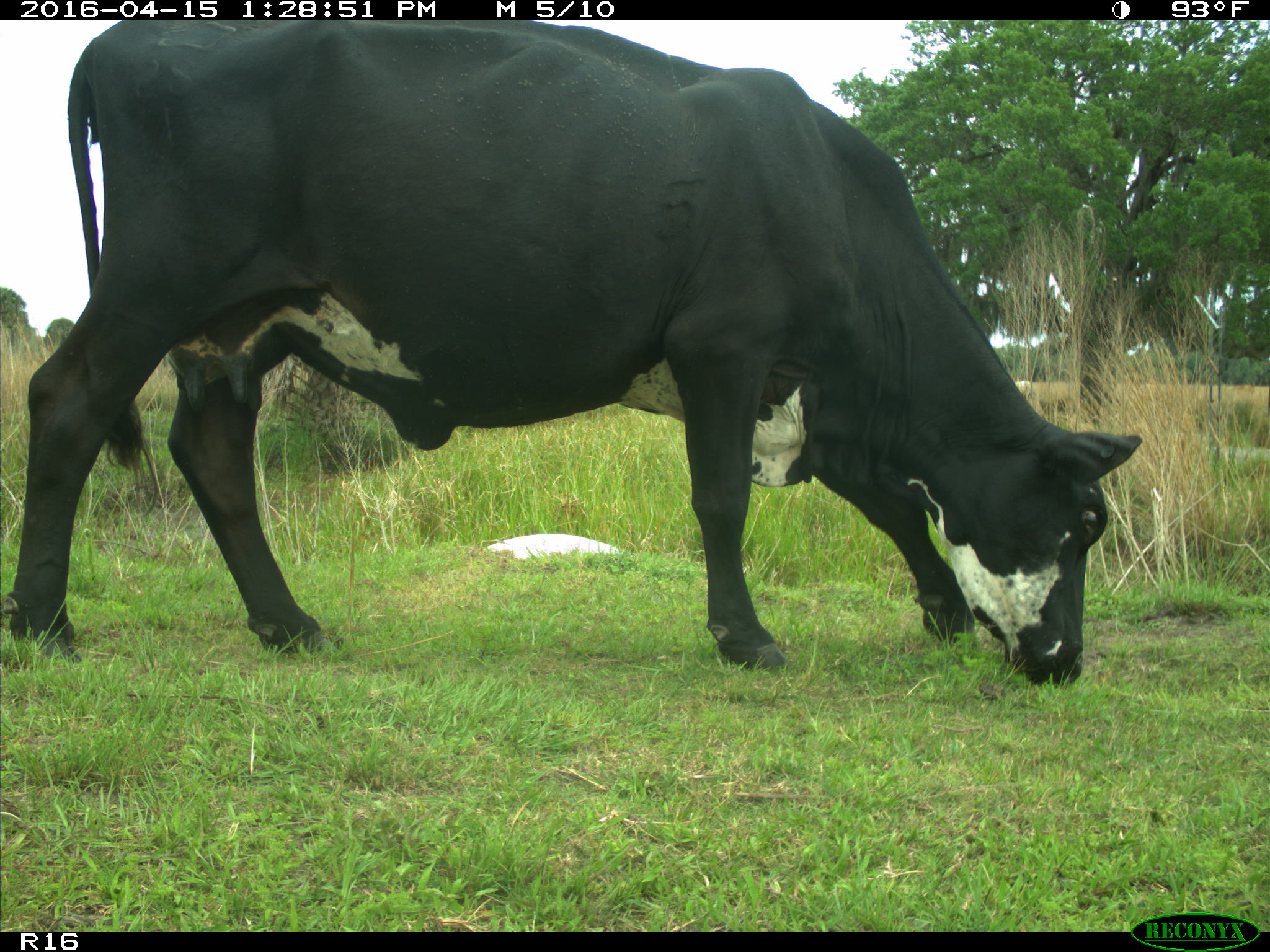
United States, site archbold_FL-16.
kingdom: Animalia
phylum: Chordata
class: Mammalia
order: Artiodactyla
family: Bovidae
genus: Bos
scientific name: Bos taurus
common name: domestic cow